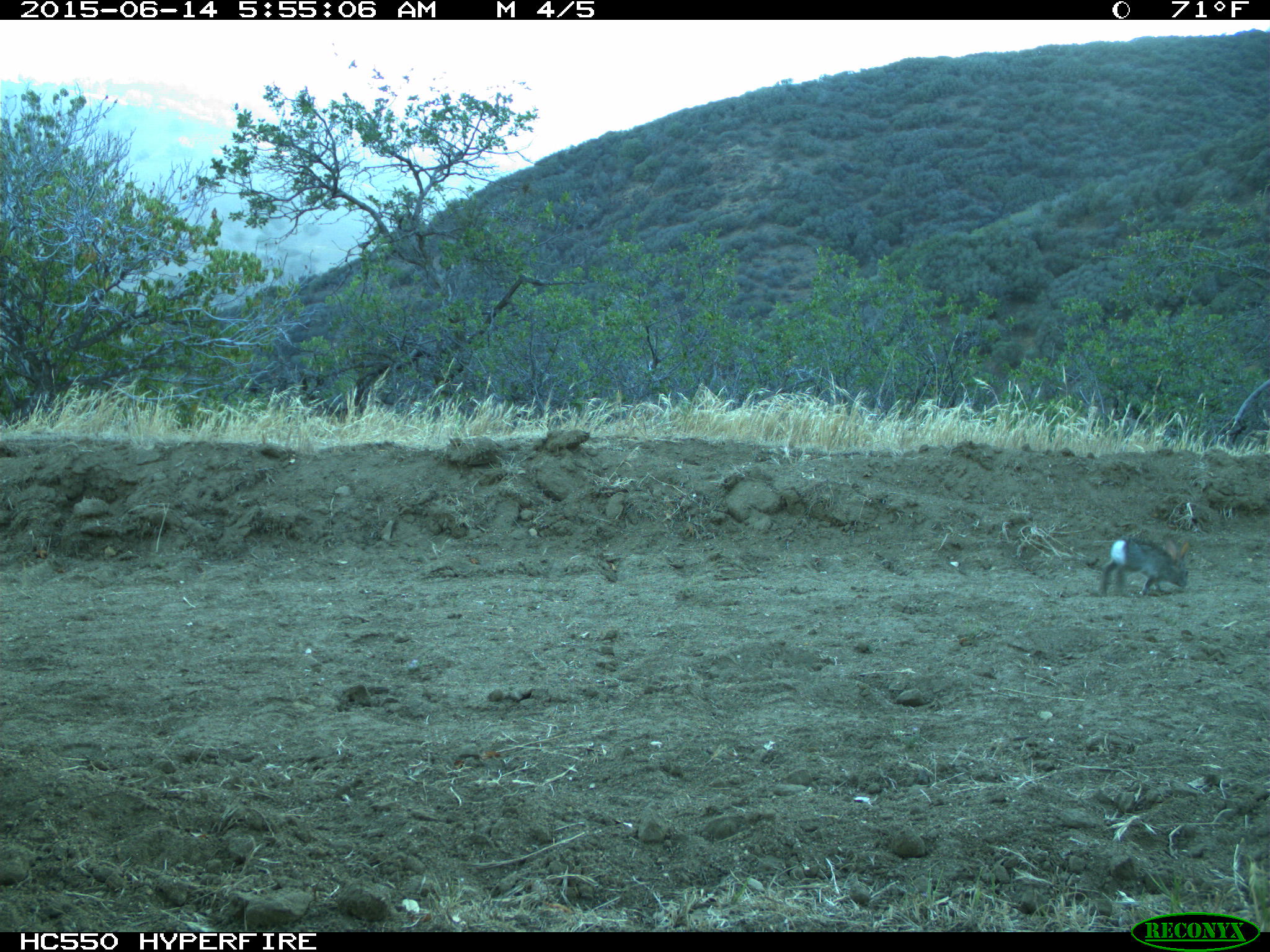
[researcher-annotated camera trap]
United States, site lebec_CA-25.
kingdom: Animalia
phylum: Chordata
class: Mammalia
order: Lagomorpha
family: Leporidae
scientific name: Leporidae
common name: rabbits and hares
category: unidentified rabbit